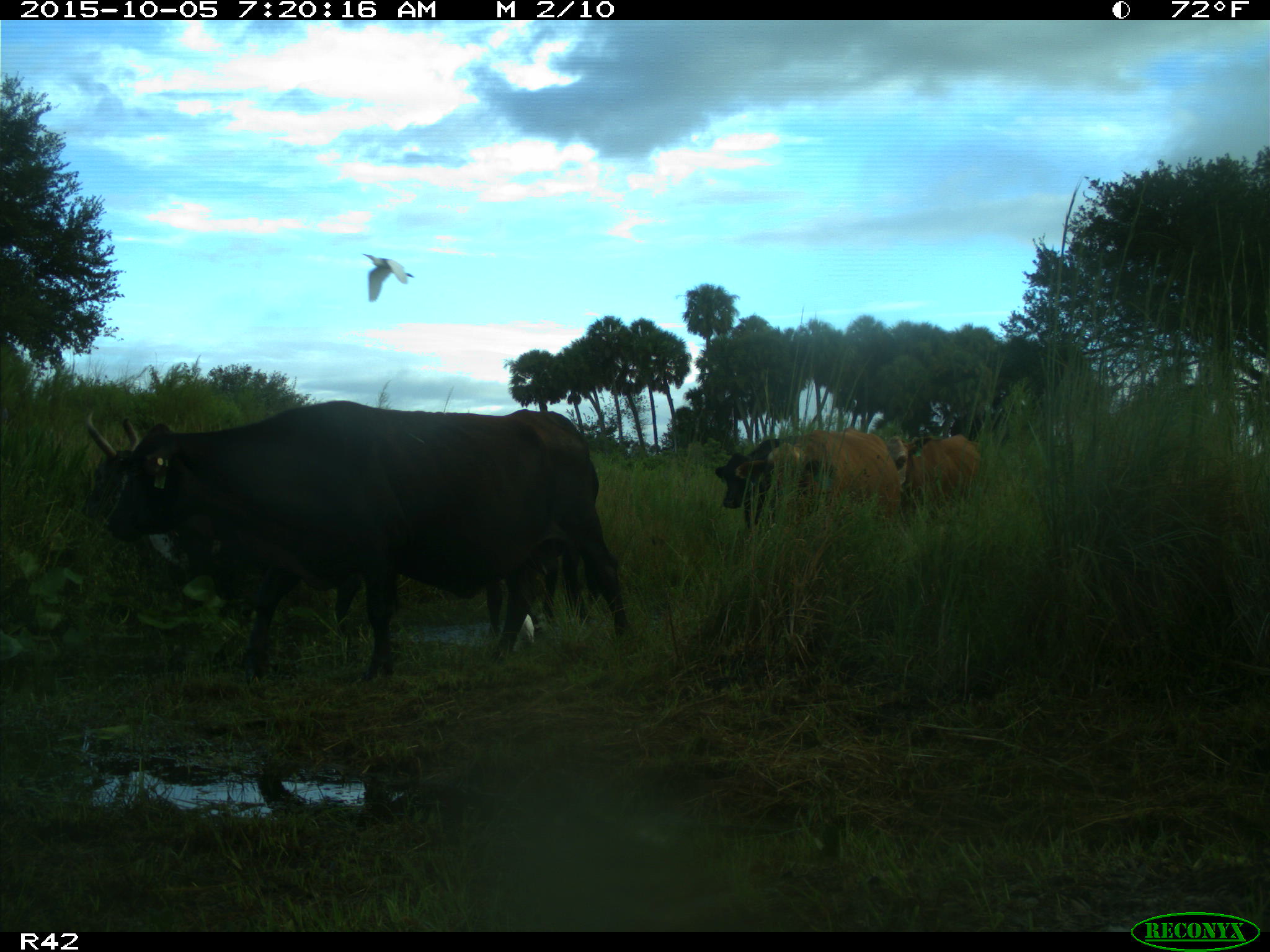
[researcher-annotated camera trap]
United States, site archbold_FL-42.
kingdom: Animalia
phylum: Chordata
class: Mammalia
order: Artiodactyla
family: Bovidae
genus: Bos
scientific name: Bos taurus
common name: domestic cow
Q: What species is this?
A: Bos taurus (domestic cow).